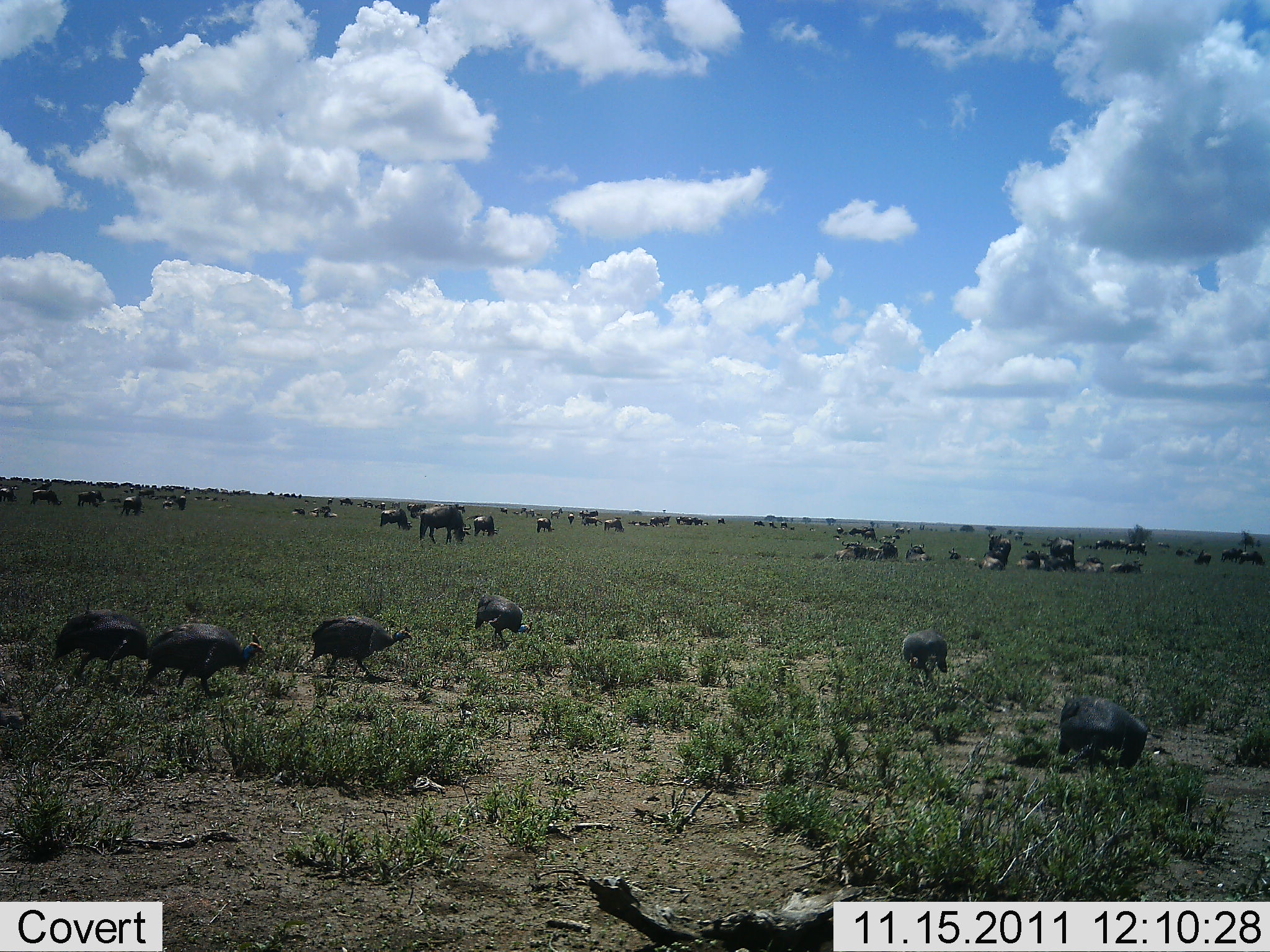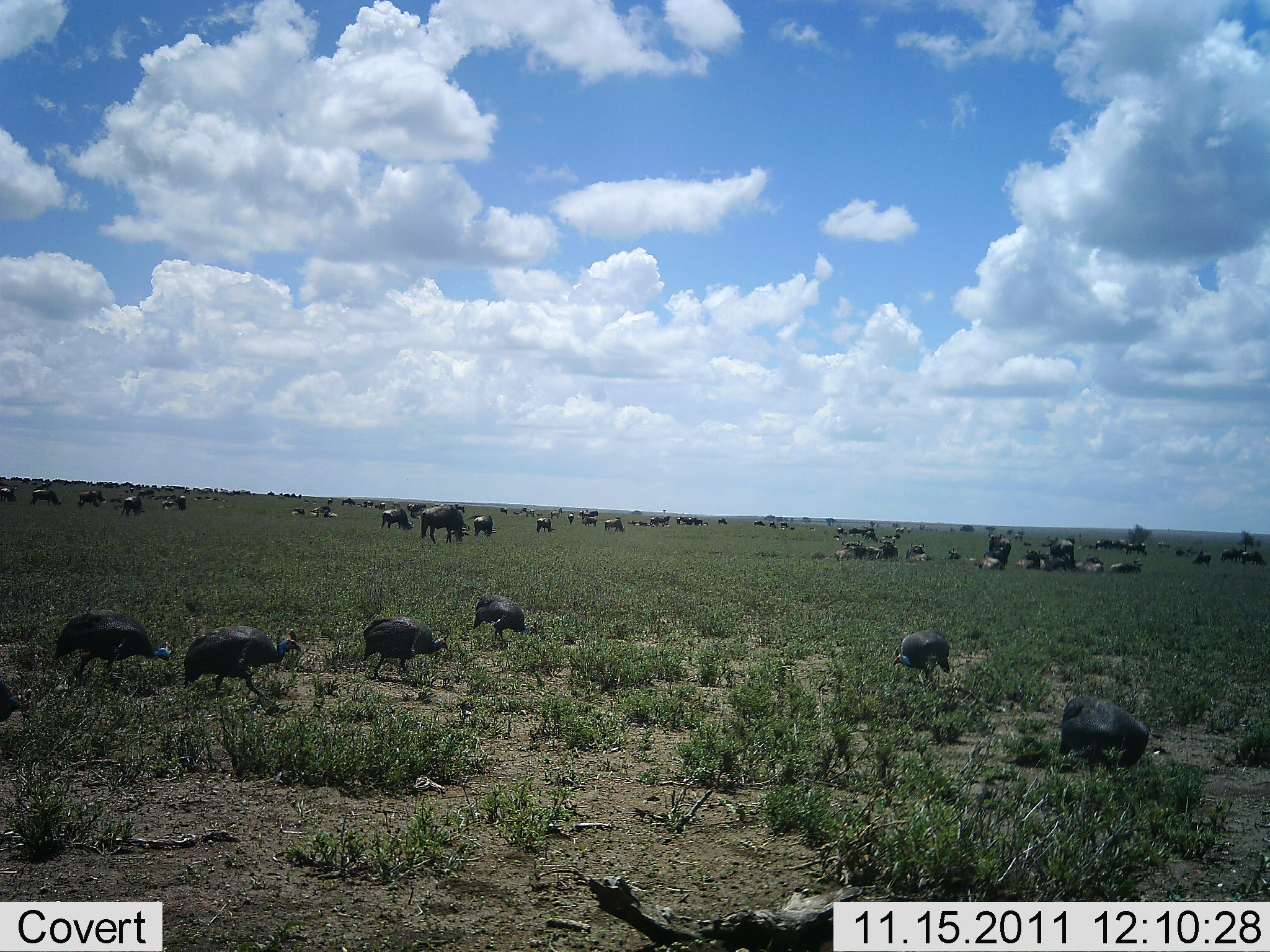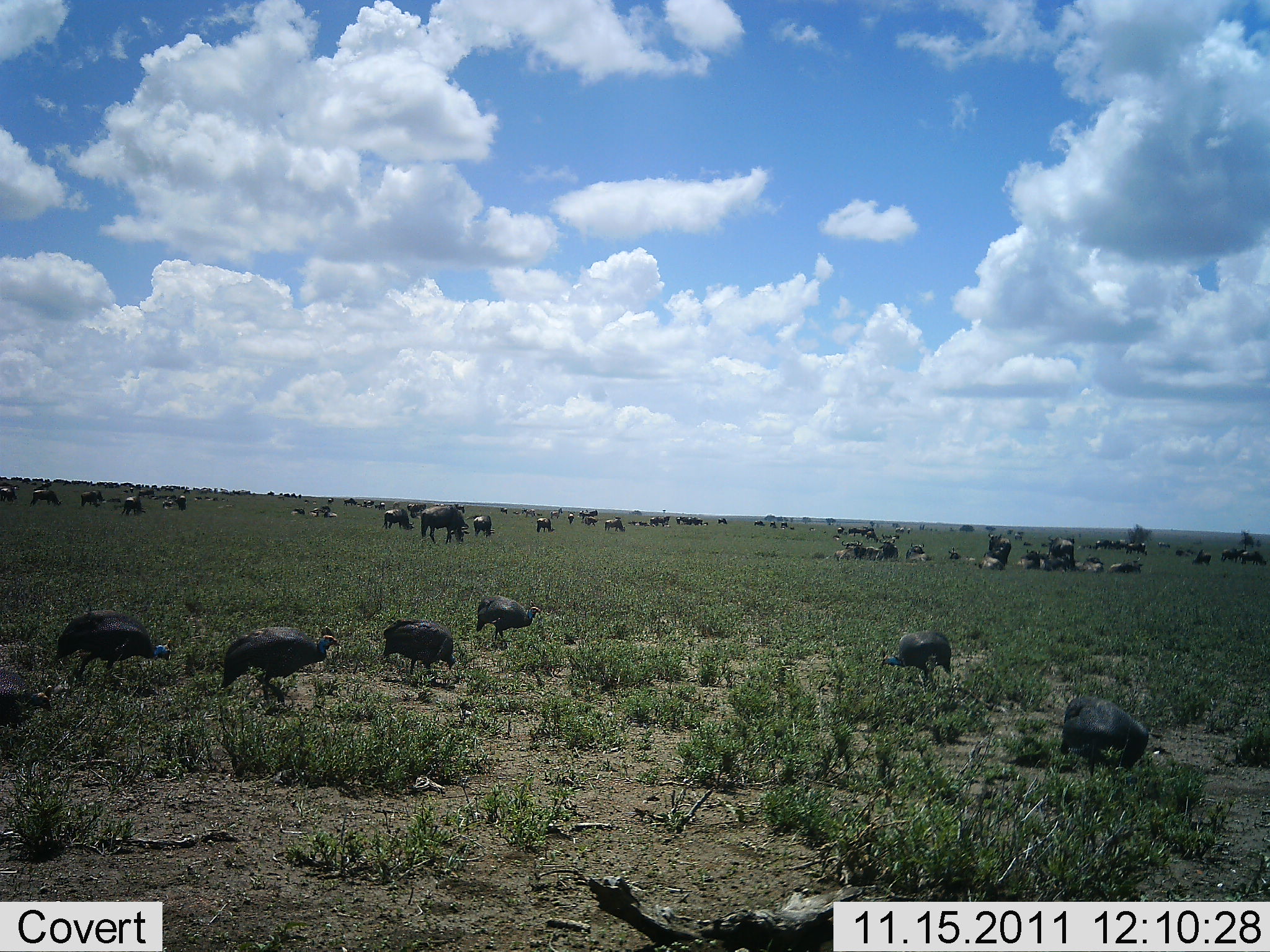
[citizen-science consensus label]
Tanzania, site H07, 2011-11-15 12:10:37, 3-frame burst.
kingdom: Animalia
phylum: Chordata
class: Aves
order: Galliformes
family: Numididae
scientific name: Numididae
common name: guinea fowl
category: guineafowl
Guineafowl (guinea fowl) (Numididae), count 7. Behavior (volunteer vote fractions): standing 27%, resting 0%, moving 40%, interacting 0%. Young present (vote fraction): 0%. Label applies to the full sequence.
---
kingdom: Animalia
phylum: Chordata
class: Mammalia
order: Artiodactyla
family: Bovidae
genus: Connochaetes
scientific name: Connochaetes taurinus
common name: blue wildebeest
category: wildebeest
Wildebeest (blue wildebeest) (Connochaetes taurinus), count 11-50. Behavior (volunteer vote fractions): standing 53%, resting 73%, moving 20%, interacting 13%. Young present (vote fraction): 0%. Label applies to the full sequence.